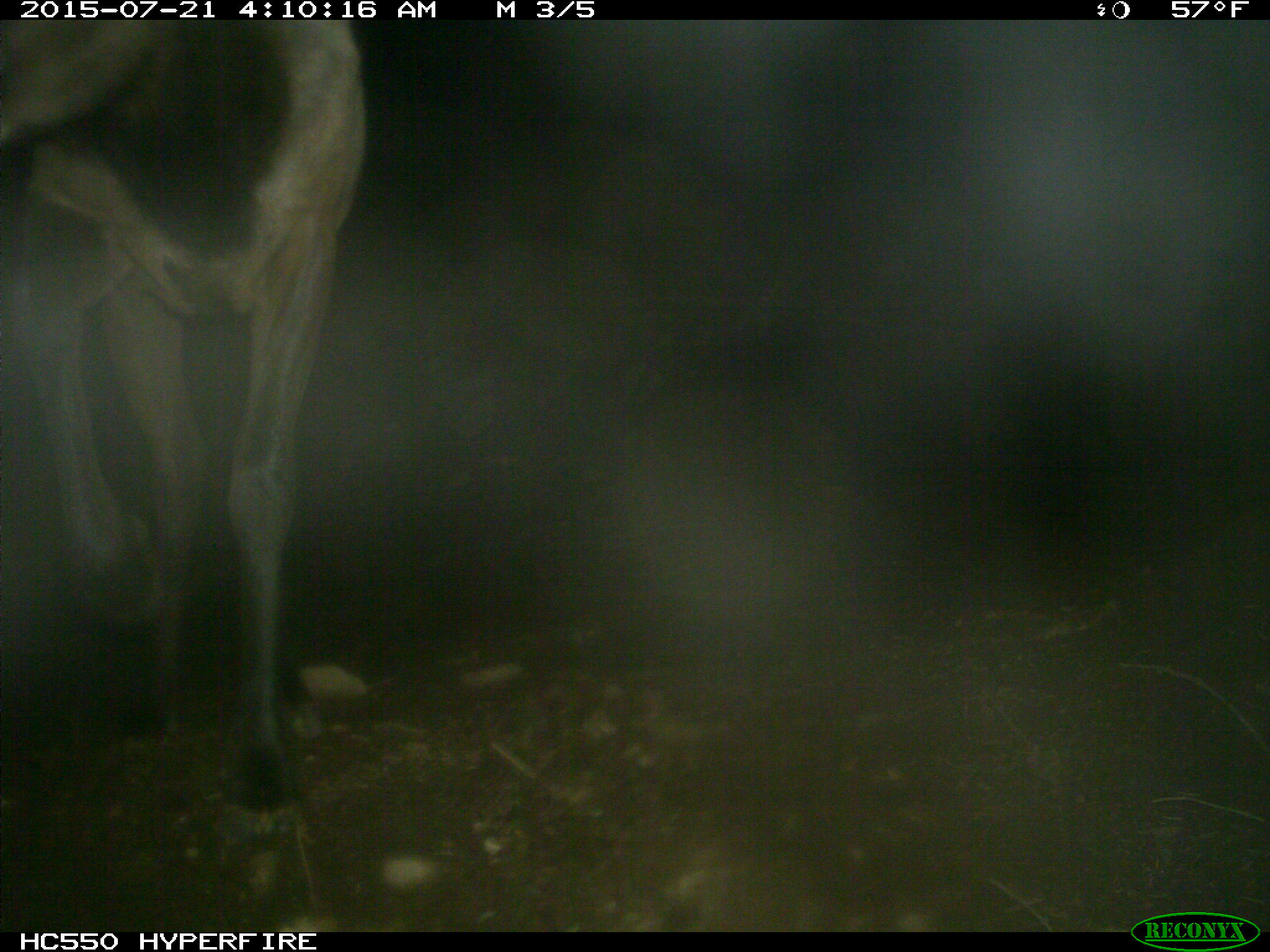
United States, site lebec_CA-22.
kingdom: Animalia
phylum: Chordata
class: Mammalia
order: Artiodactyla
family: Cervidae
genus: Cervus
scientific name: Cervus canadensis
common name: elk